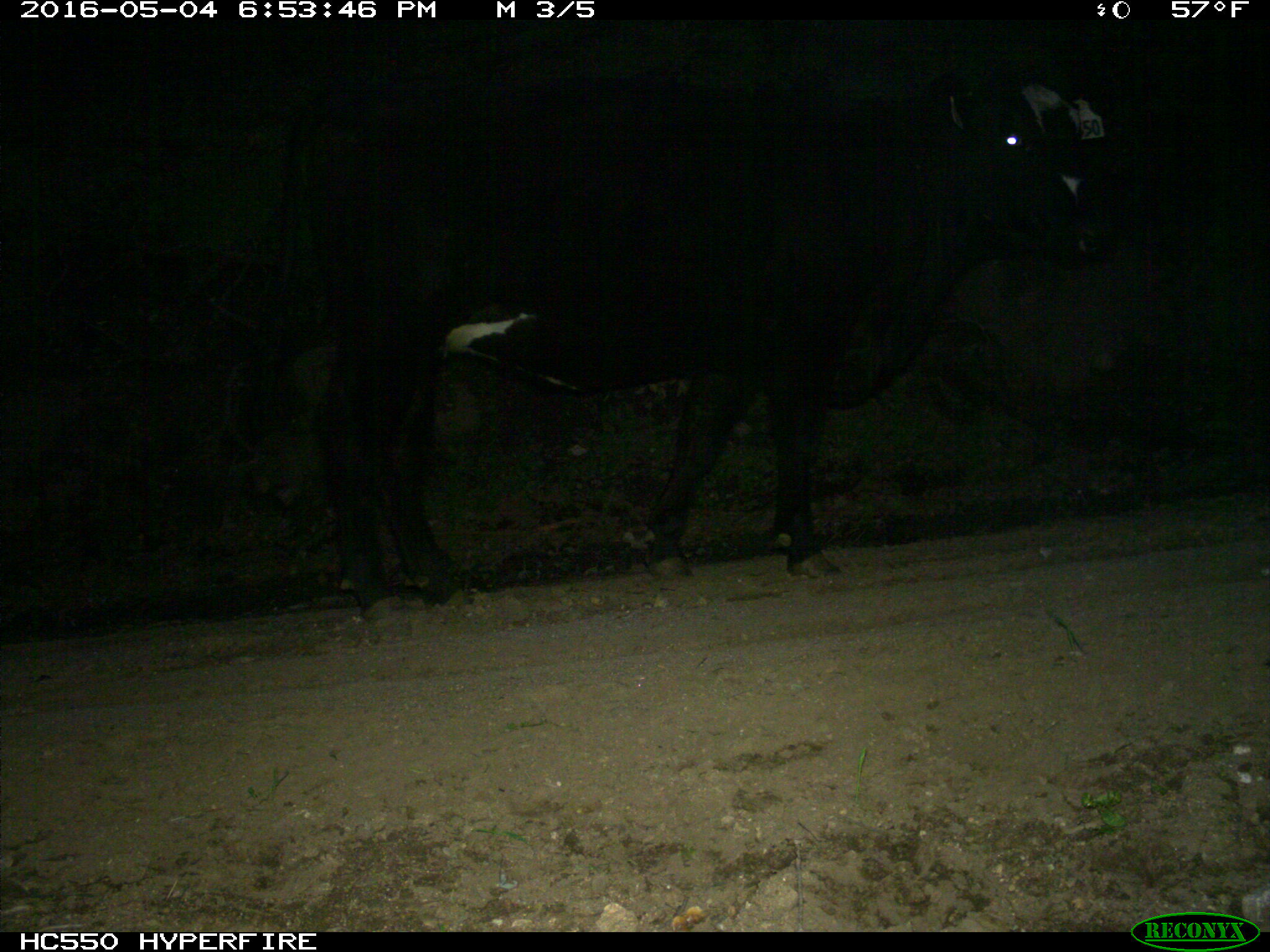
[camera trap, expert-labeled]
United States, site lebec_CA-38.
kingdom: Animalia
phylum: Chordata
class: Mammalia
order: Artiodactyla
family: Bovidae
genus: Bos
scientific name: Bos taurus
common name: domestic cow